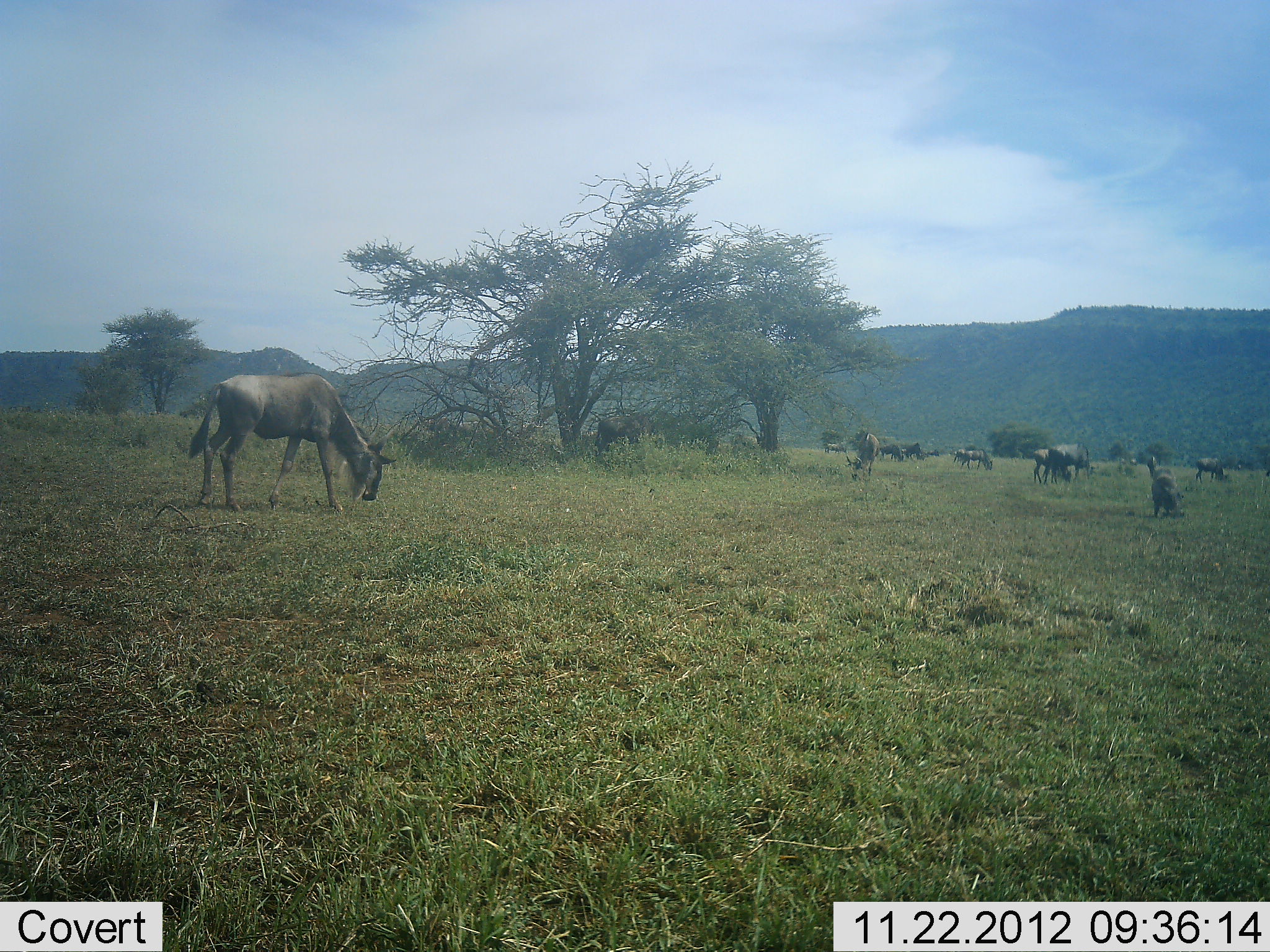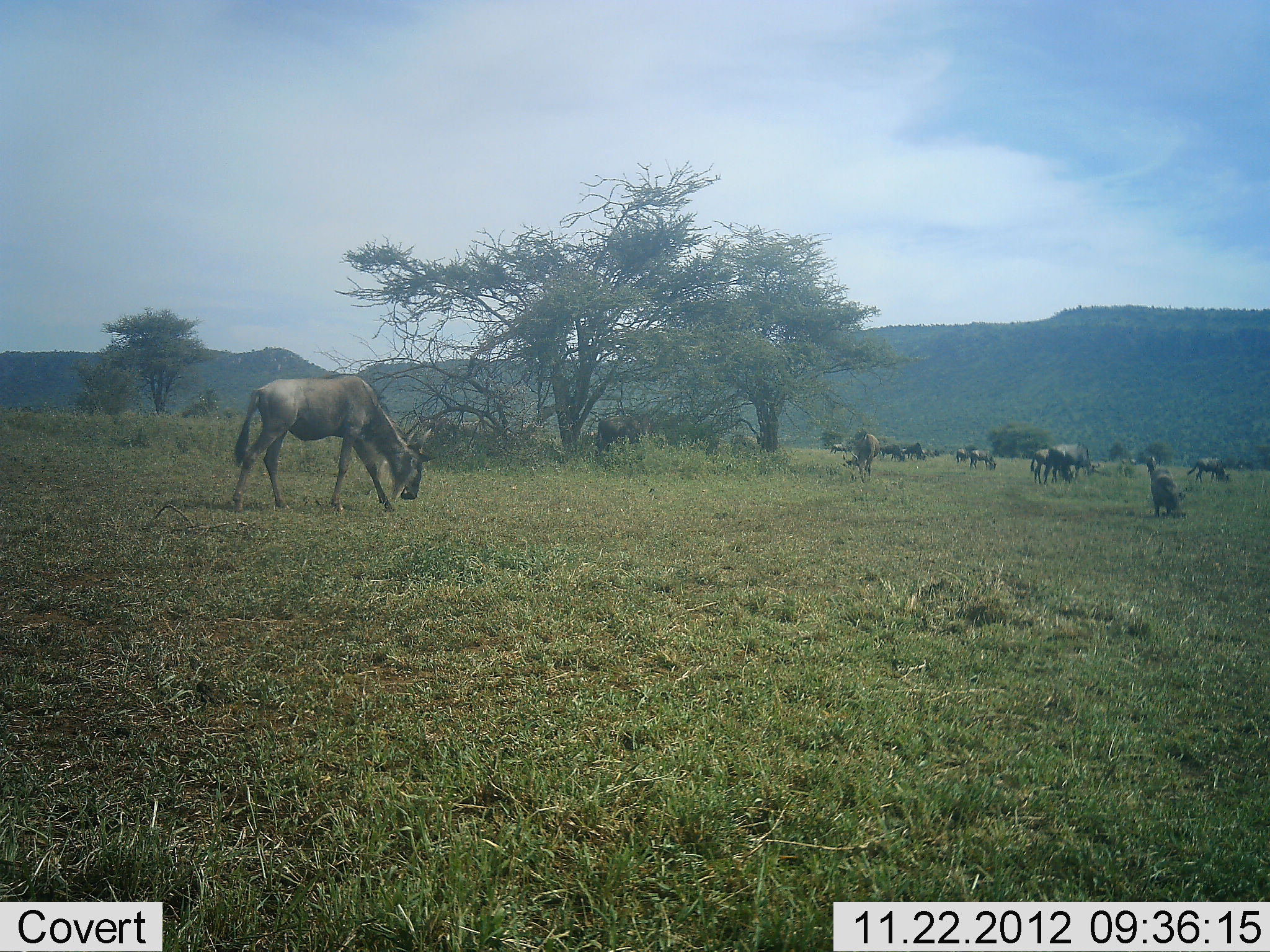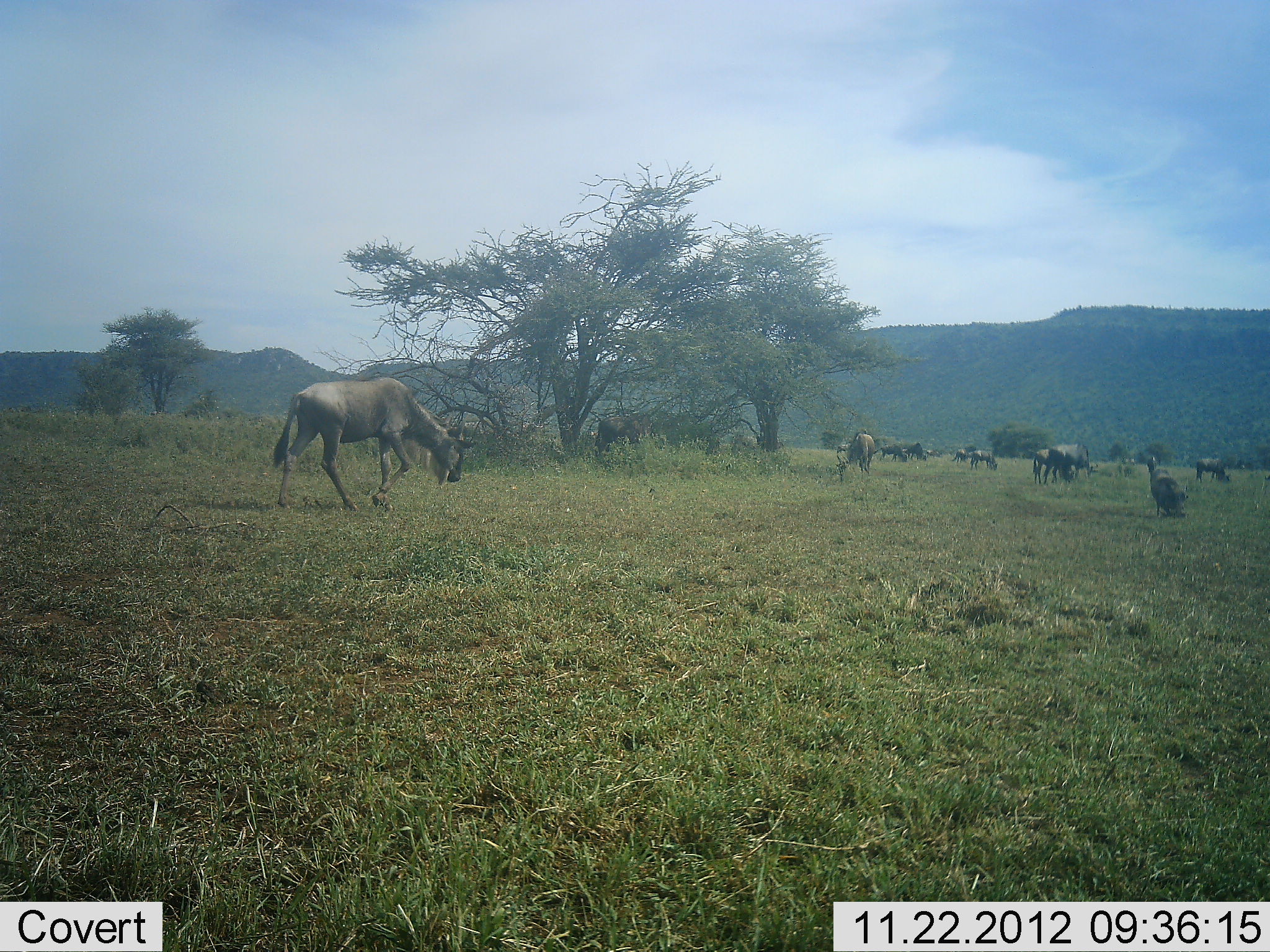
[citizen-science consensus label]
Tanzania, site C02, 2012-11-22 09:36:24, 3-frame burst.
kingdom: Animalia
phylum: Chordata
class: Mammalia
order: Artiodactyla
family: Bovidae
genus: Connochaetes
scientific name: Connochaetes taurinus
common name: blue wildebeest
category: wildebeest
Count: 11-50.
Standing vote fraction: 43%.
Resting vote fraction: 0%.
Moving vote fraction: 43%.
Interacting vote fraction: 10%.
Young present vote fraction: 5%.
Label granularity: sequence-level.